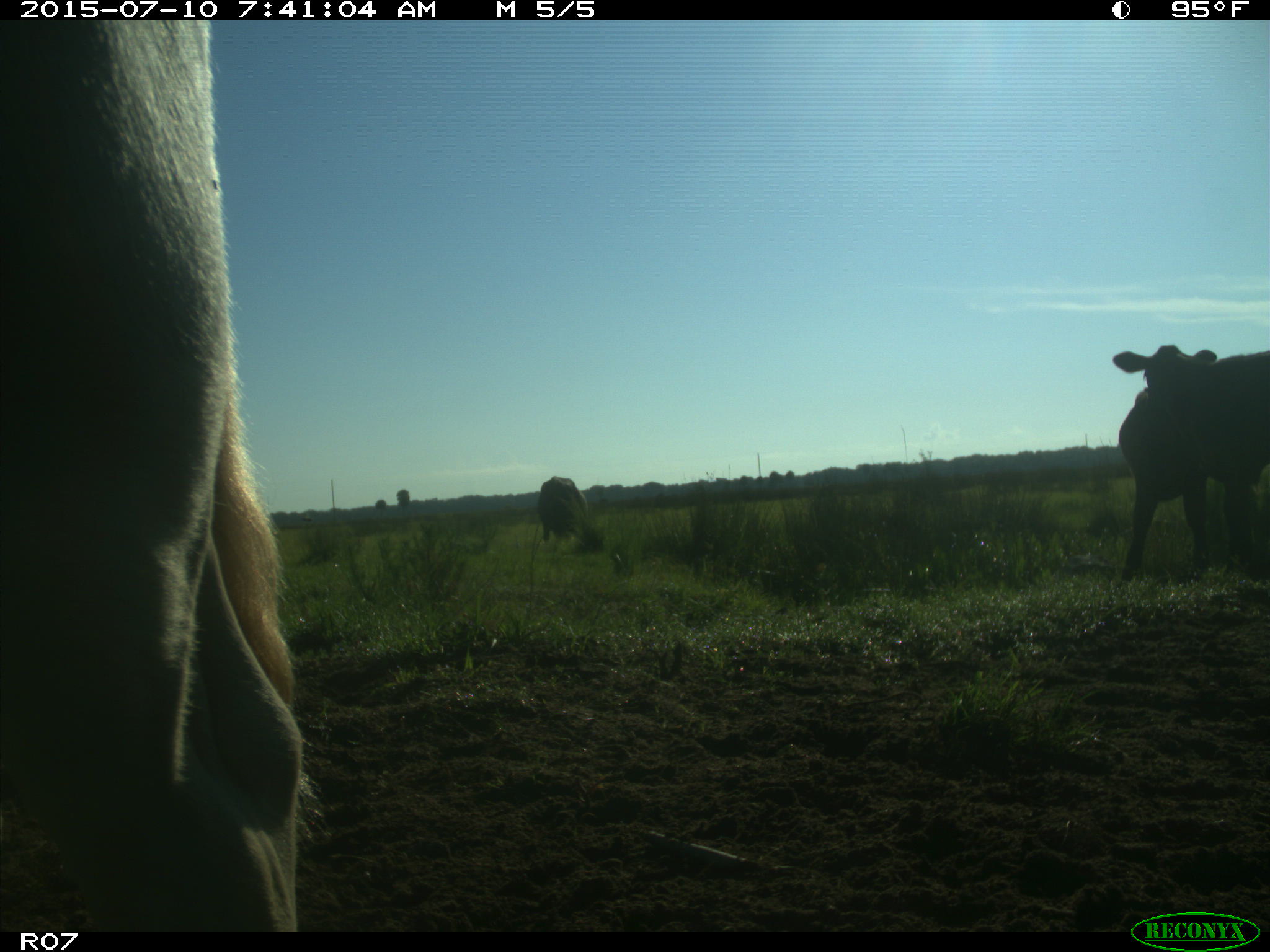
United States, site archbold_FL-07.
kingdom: Animalia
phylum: Chordata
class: Mammalia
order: Artiodactyla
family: Bovidae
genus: Bos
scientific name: Bos taurus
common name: domestic cow